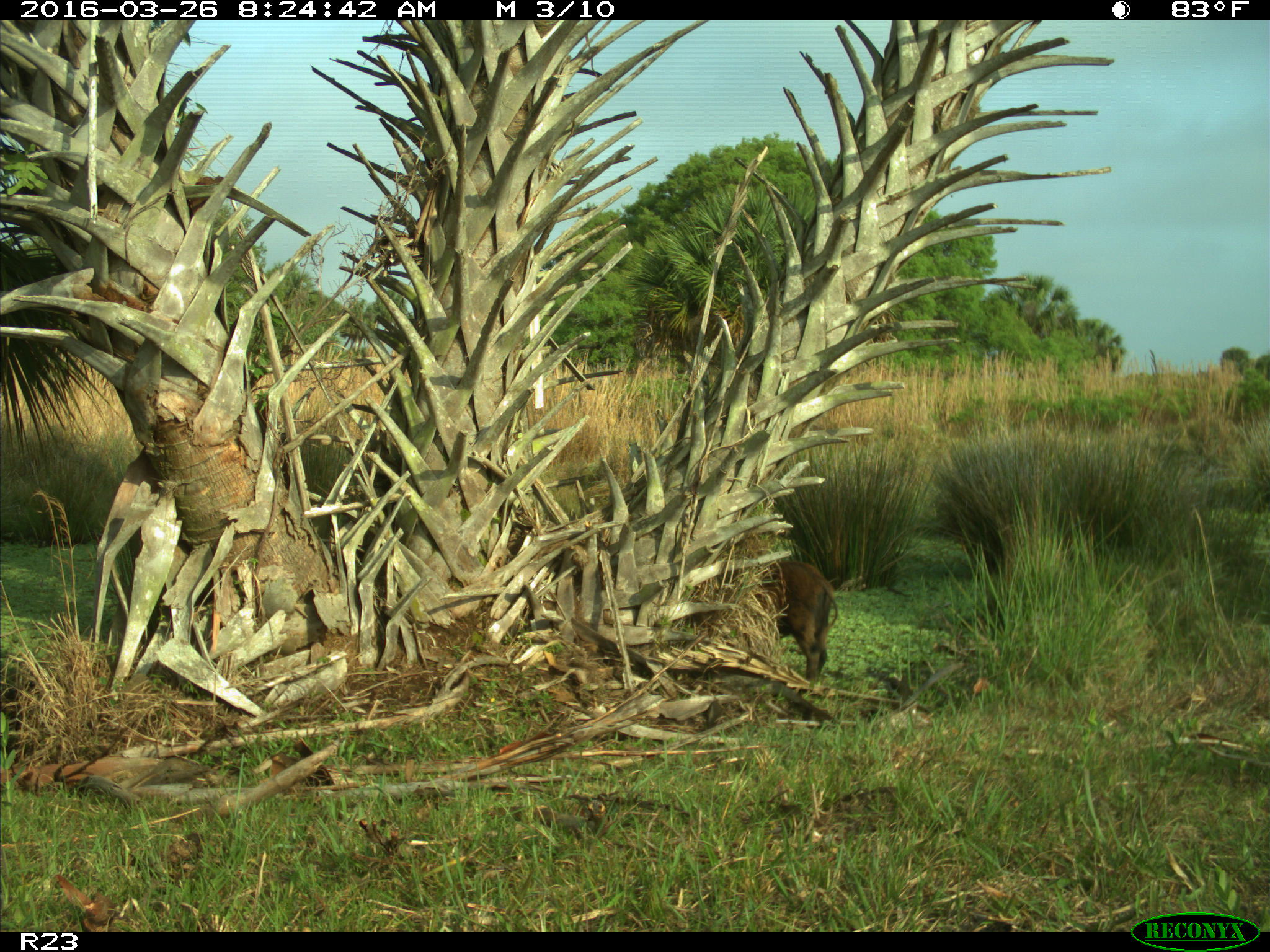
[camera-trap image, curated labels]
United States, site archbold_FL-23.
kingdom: Animalia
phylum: Chordata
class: Mammalia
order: Artiodactyla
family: Suidae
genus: Sus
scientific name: Sus scrofa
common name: wild boar